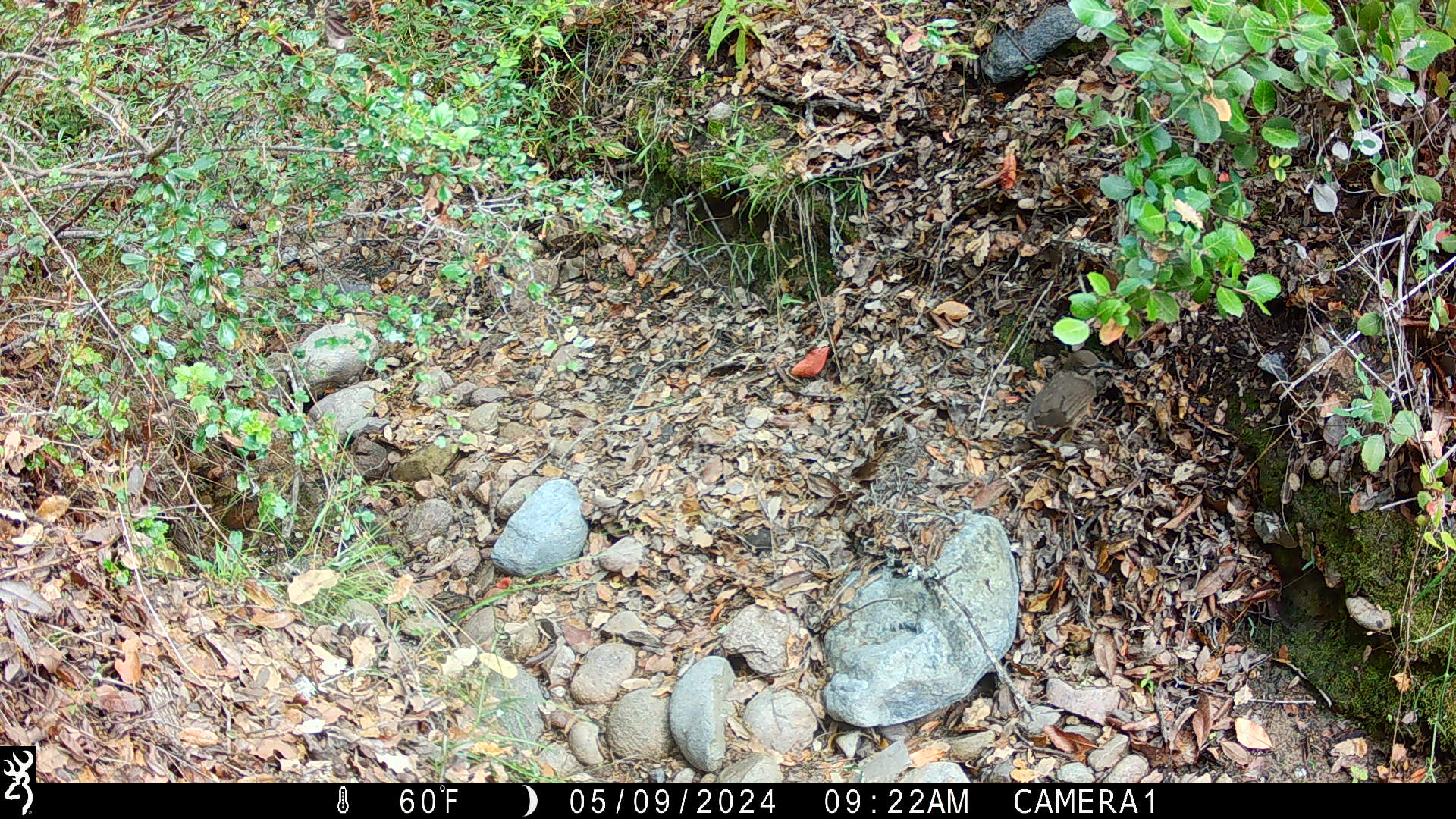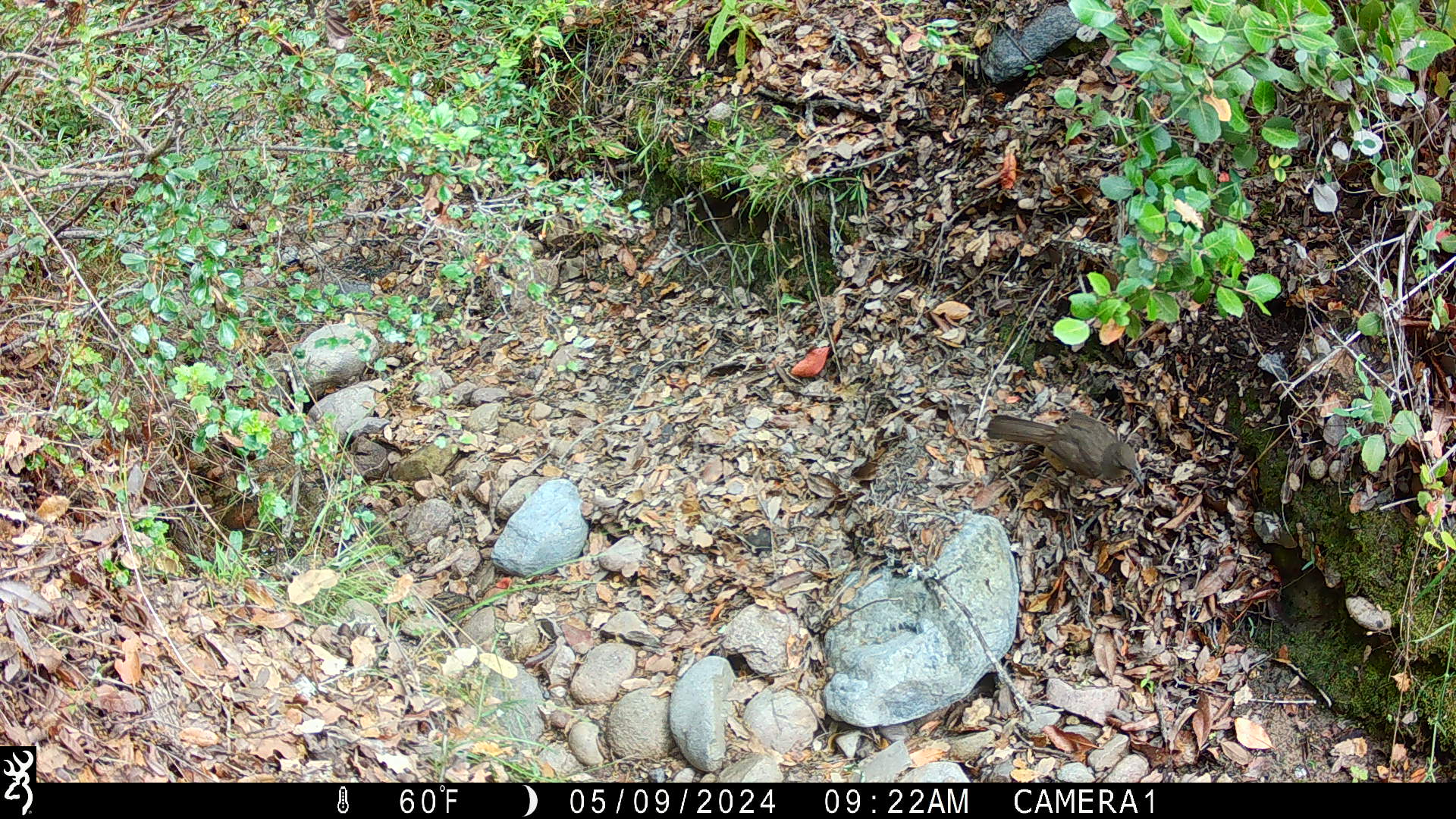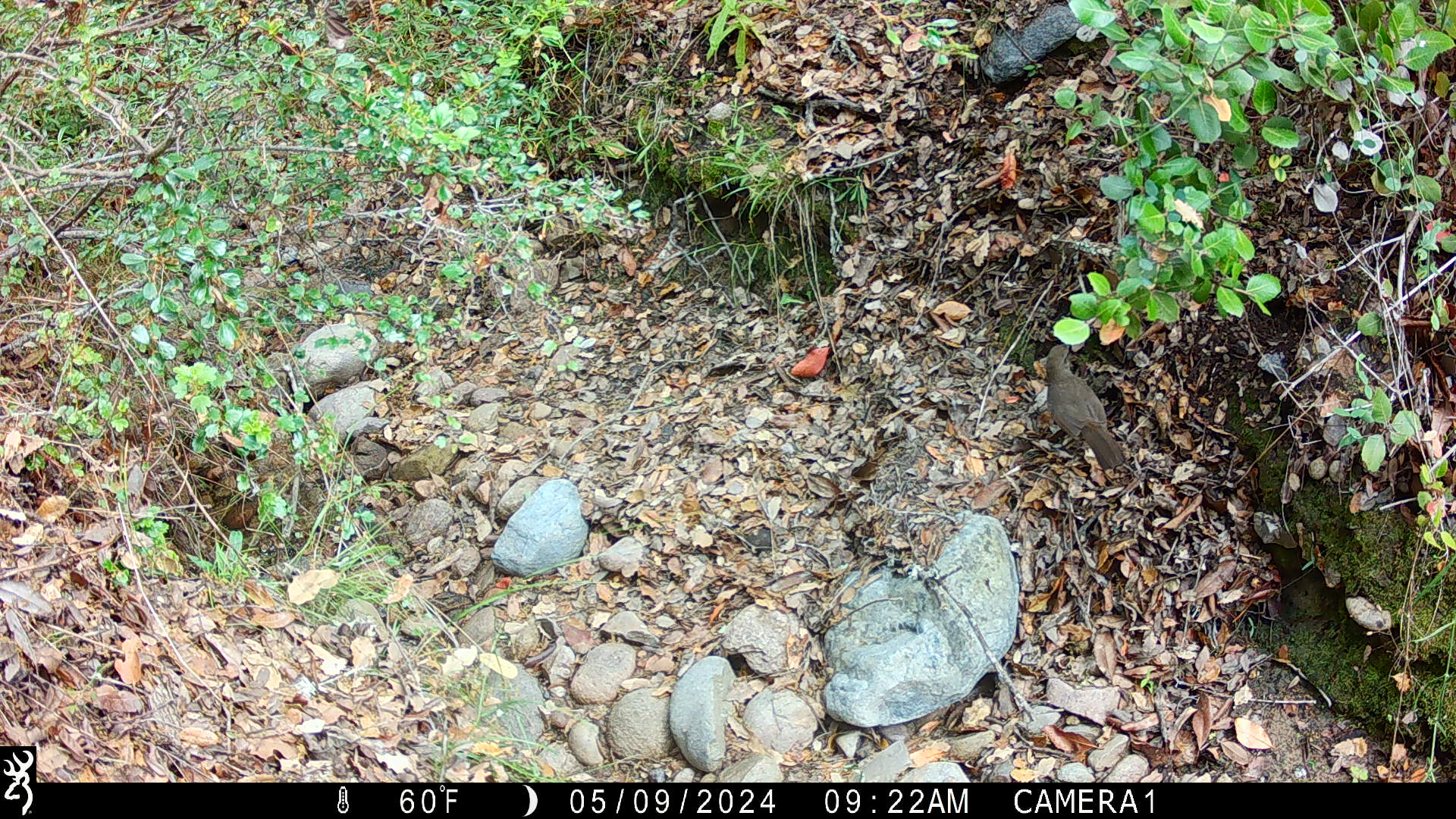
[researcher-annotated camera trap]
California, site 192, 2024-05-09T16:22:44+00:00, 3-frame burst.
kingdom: Animalia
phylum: Chordata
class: Aves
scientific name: Aves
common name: bird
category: unknown bird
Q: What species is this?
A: Unknown bird (bird) (Aves).